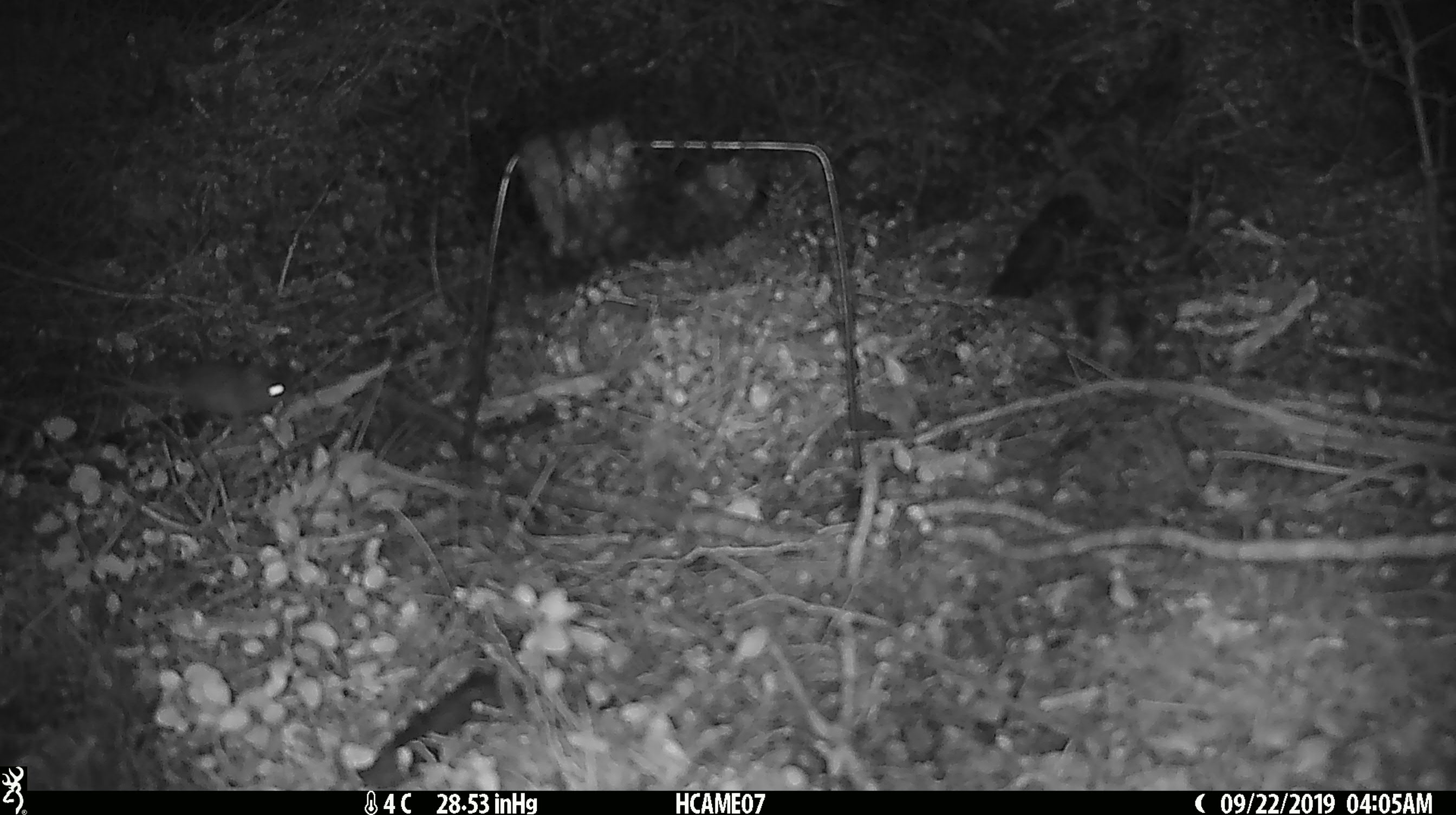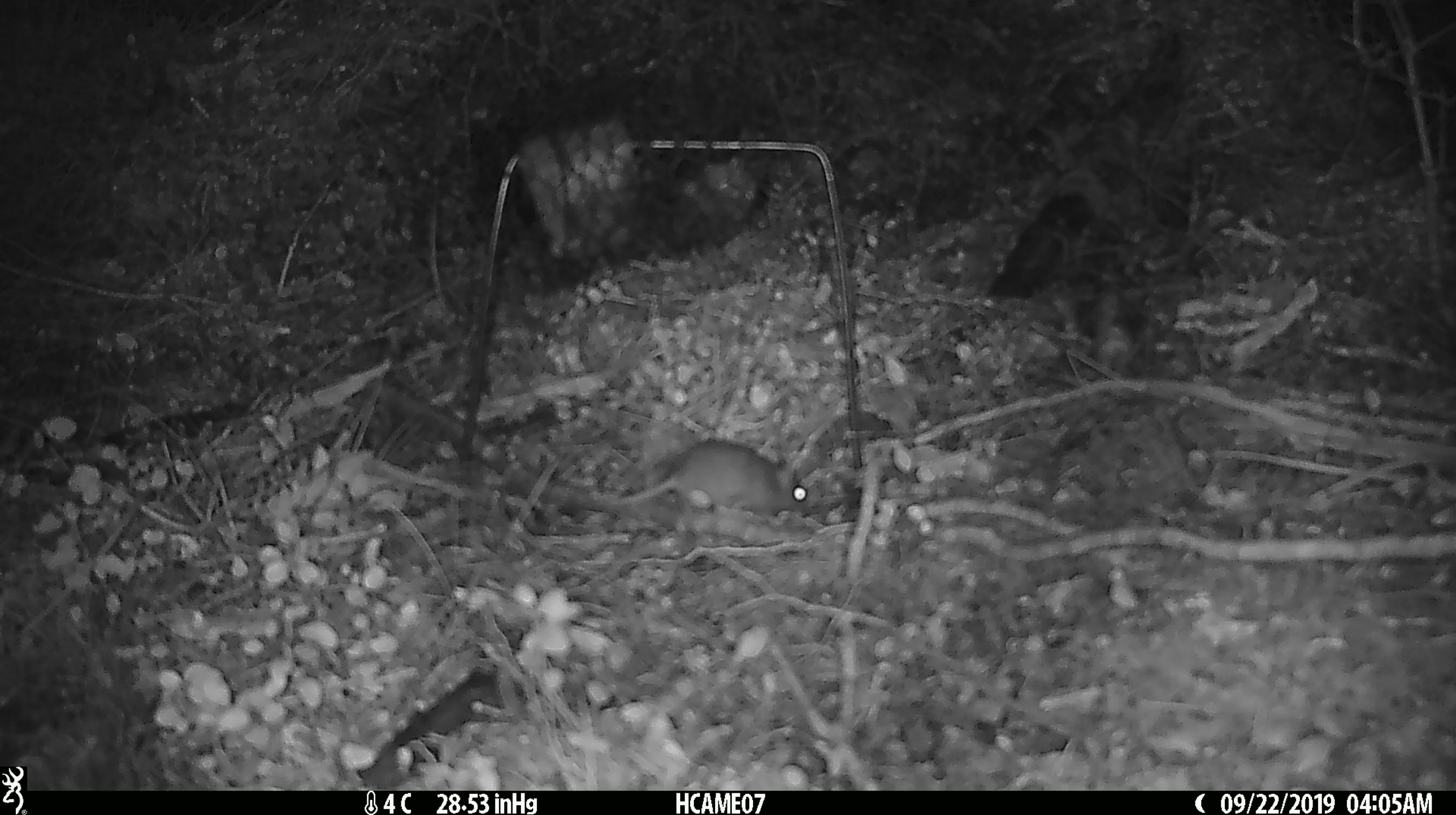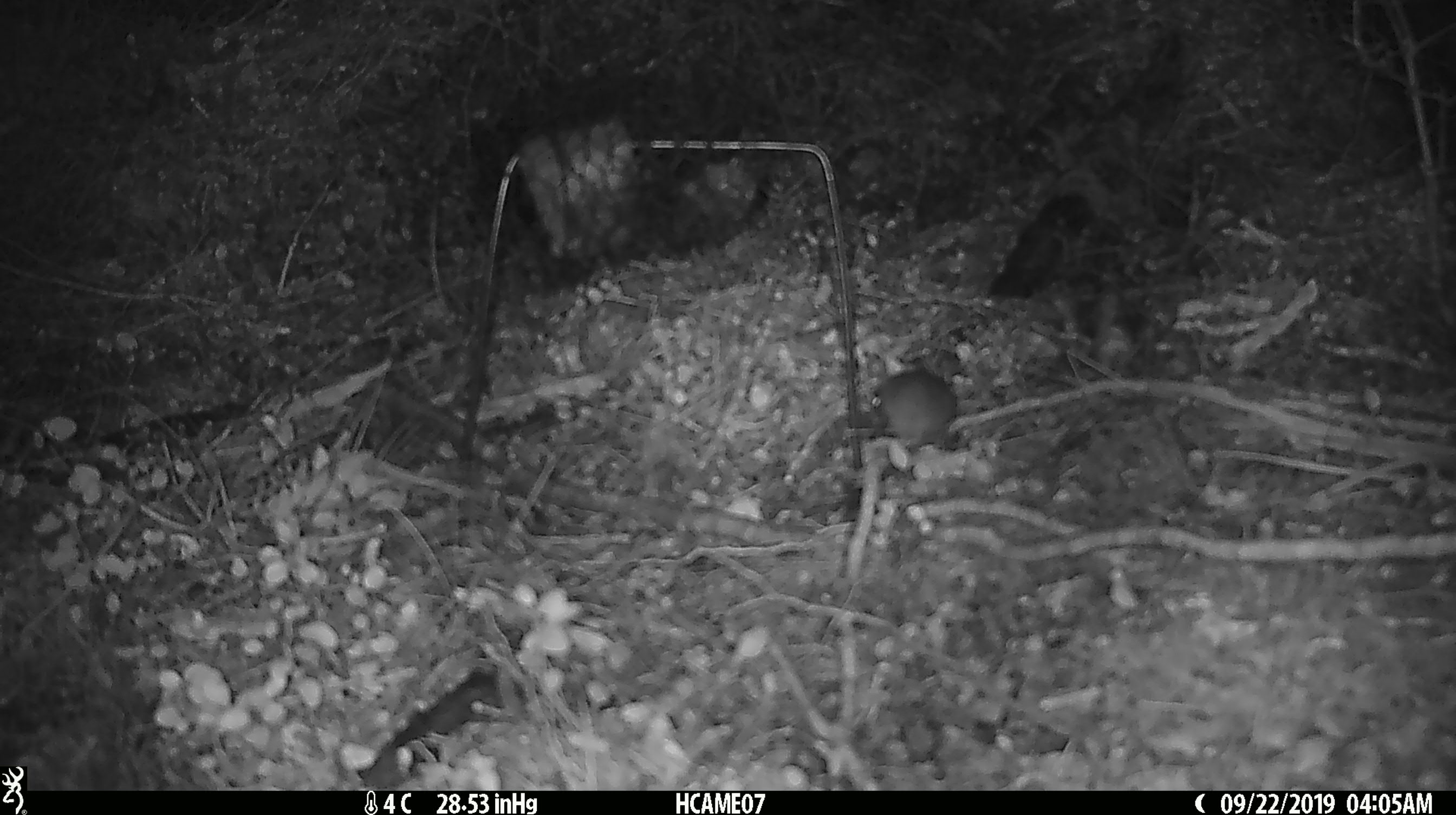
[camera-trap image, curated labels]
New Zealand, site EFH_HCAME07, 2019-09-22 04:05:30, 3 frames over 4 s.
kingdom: Animalia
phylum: Chordata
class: Mammalia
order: Rodentia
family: Muridae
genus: Mus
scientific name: Mus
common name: mouse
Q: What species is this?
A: Mouse (Mus).